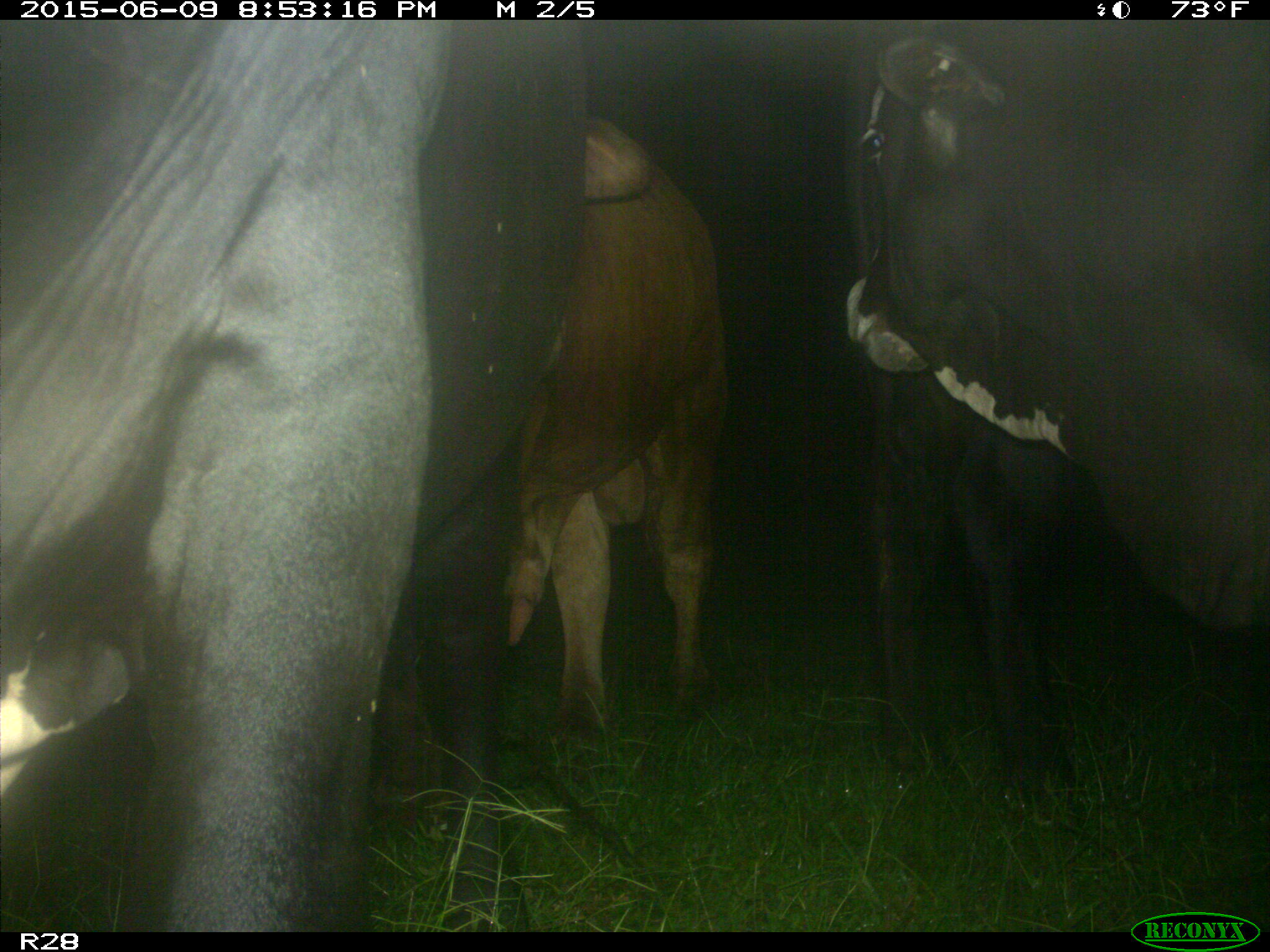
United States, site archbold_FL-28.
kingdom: Animalia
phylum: Chordata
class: Mammalia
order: Artiodactyla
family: Bovidae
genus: Bos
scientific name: Bos taurus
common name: domestic cow